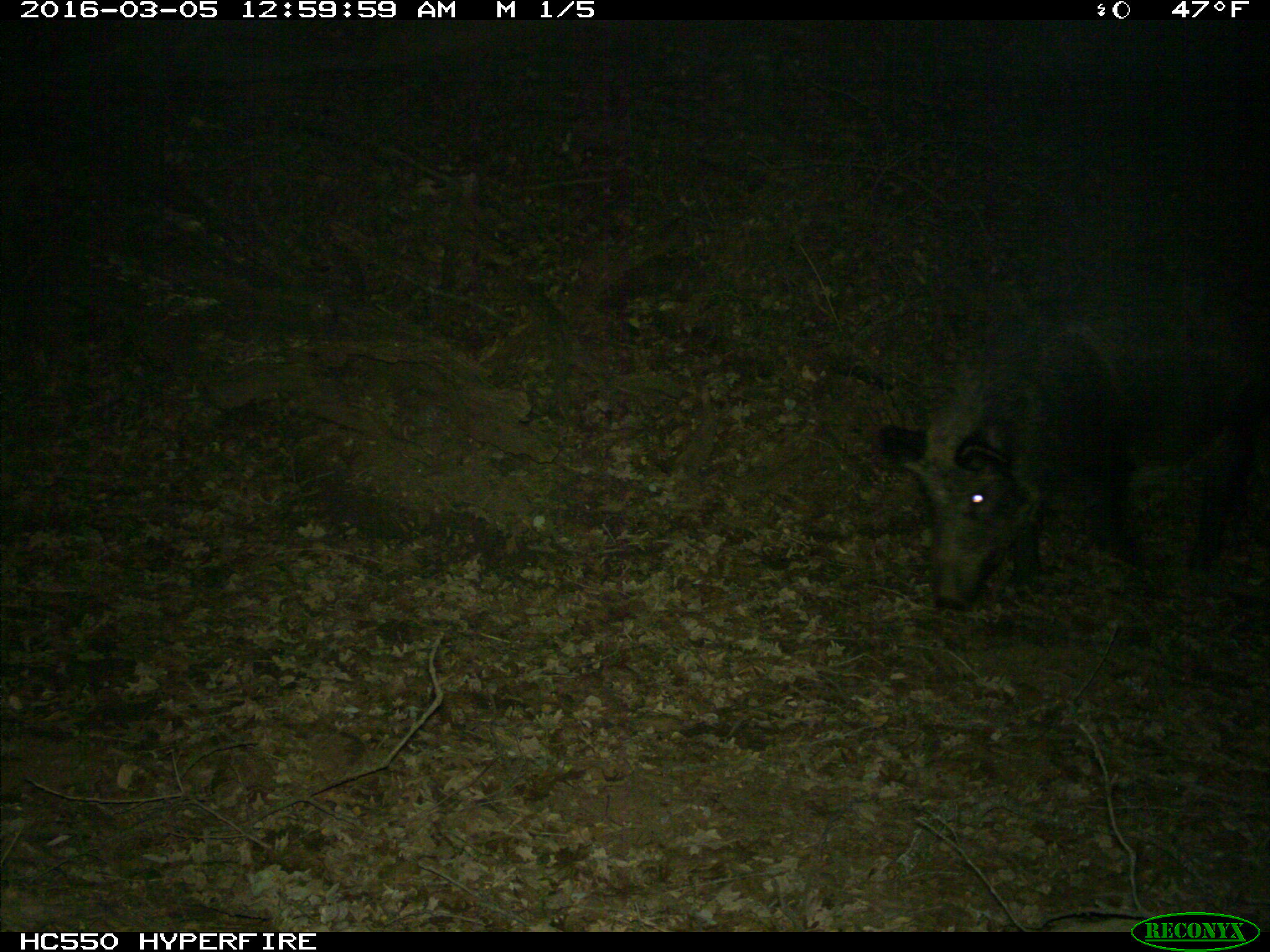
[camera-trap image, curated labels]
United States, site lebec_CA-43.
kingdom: Animalia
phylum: Chordata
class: Mammalia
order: Artiodactyla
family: Suidae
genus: Sus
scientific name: Sus scrofa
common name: wild boar